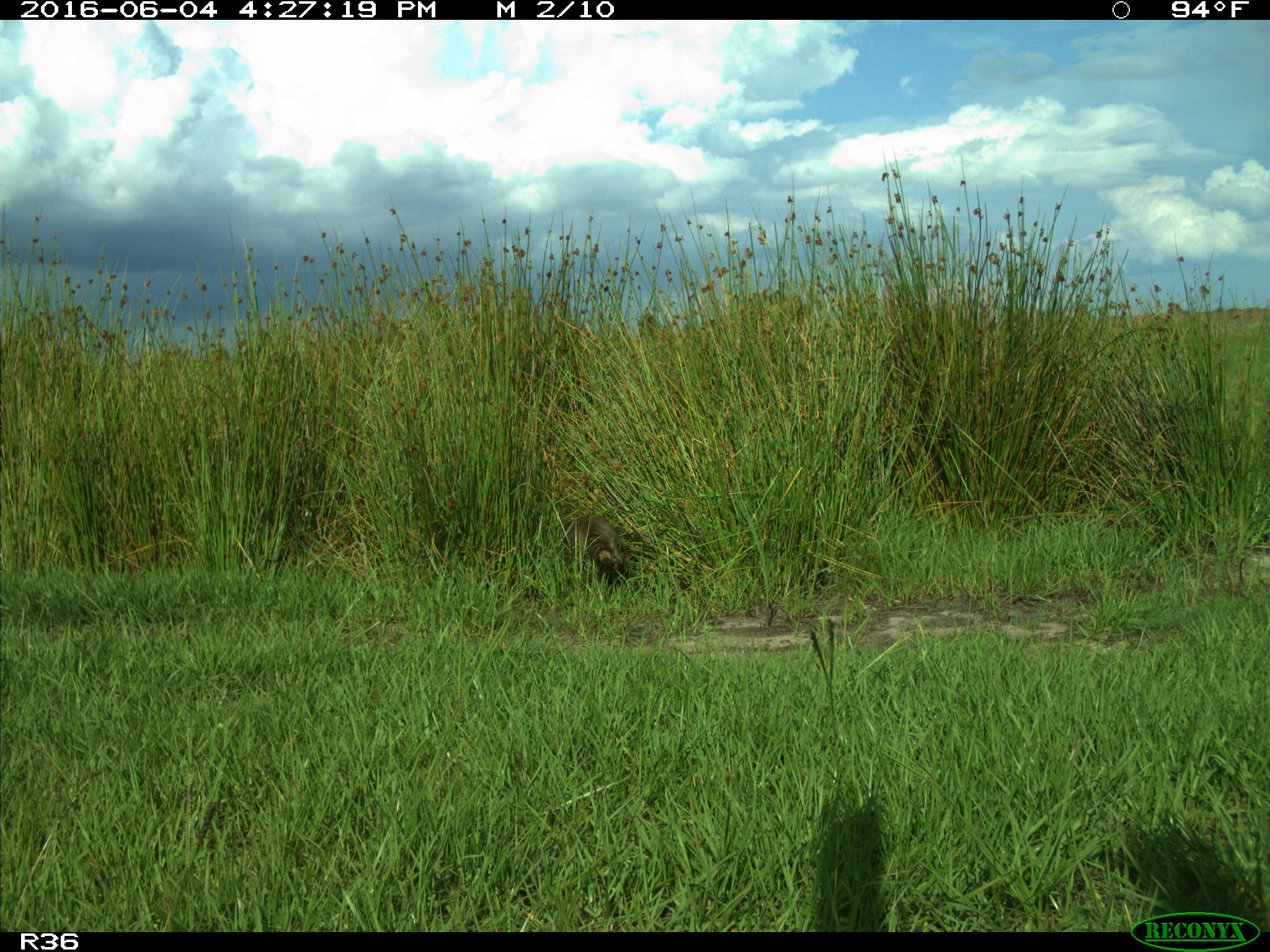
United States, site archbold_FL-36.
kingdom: Animalia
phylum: Chordata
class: Mammalia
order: Carnivora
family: Procyonidae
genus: Procyon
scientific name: Procyon lotor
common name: common raccoon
Procyon lotor (common raccoon).